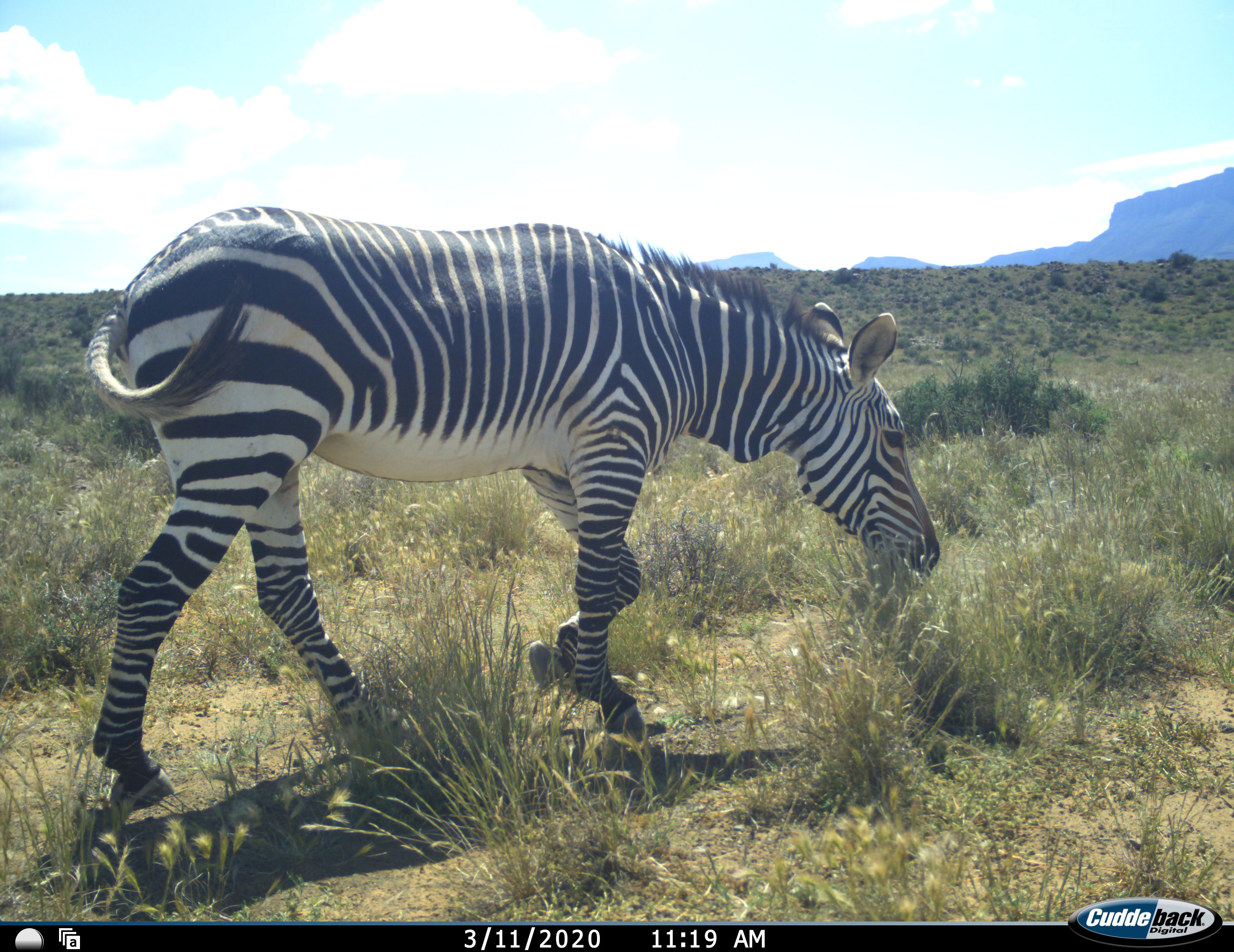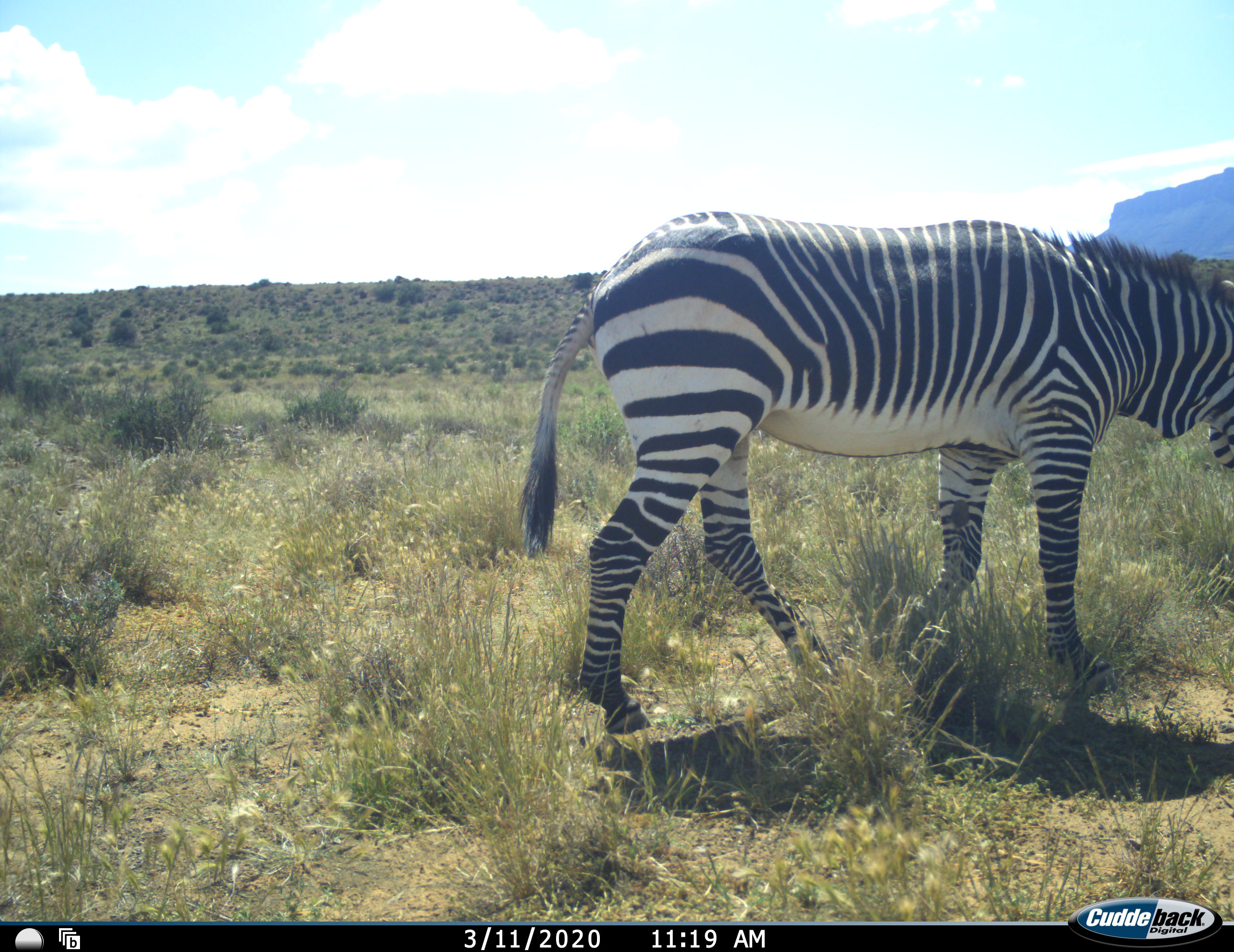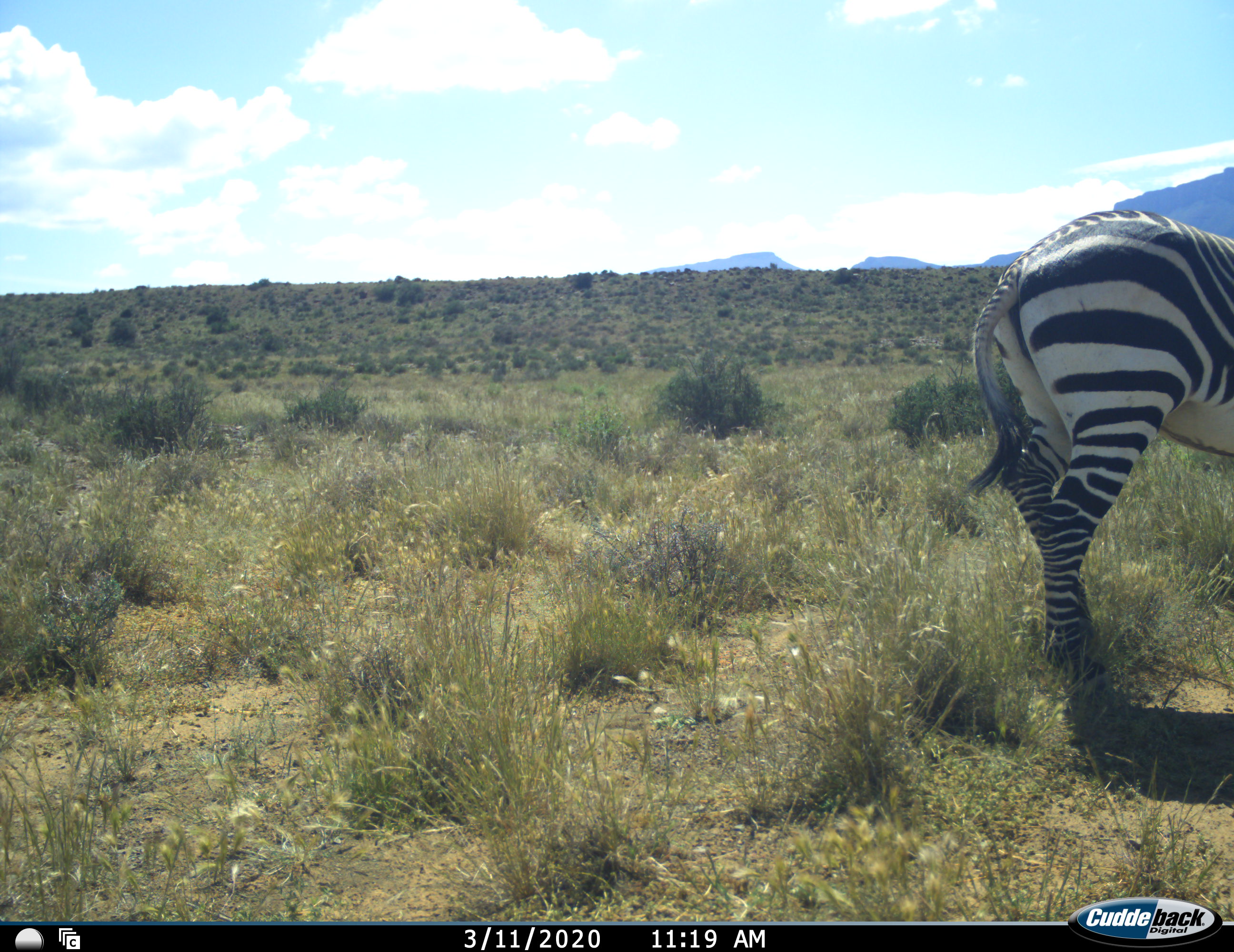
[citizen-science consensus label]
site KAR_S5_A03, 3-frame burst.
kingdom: Animalia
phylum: Chordata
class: Mammalia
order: Perissodactyla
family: Equidae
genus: Equus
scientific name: Equus zebra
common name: mountain zebra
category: zebramountain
Zebramountain (mountain zebra) (Equus zebra), count 1. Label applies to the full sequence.